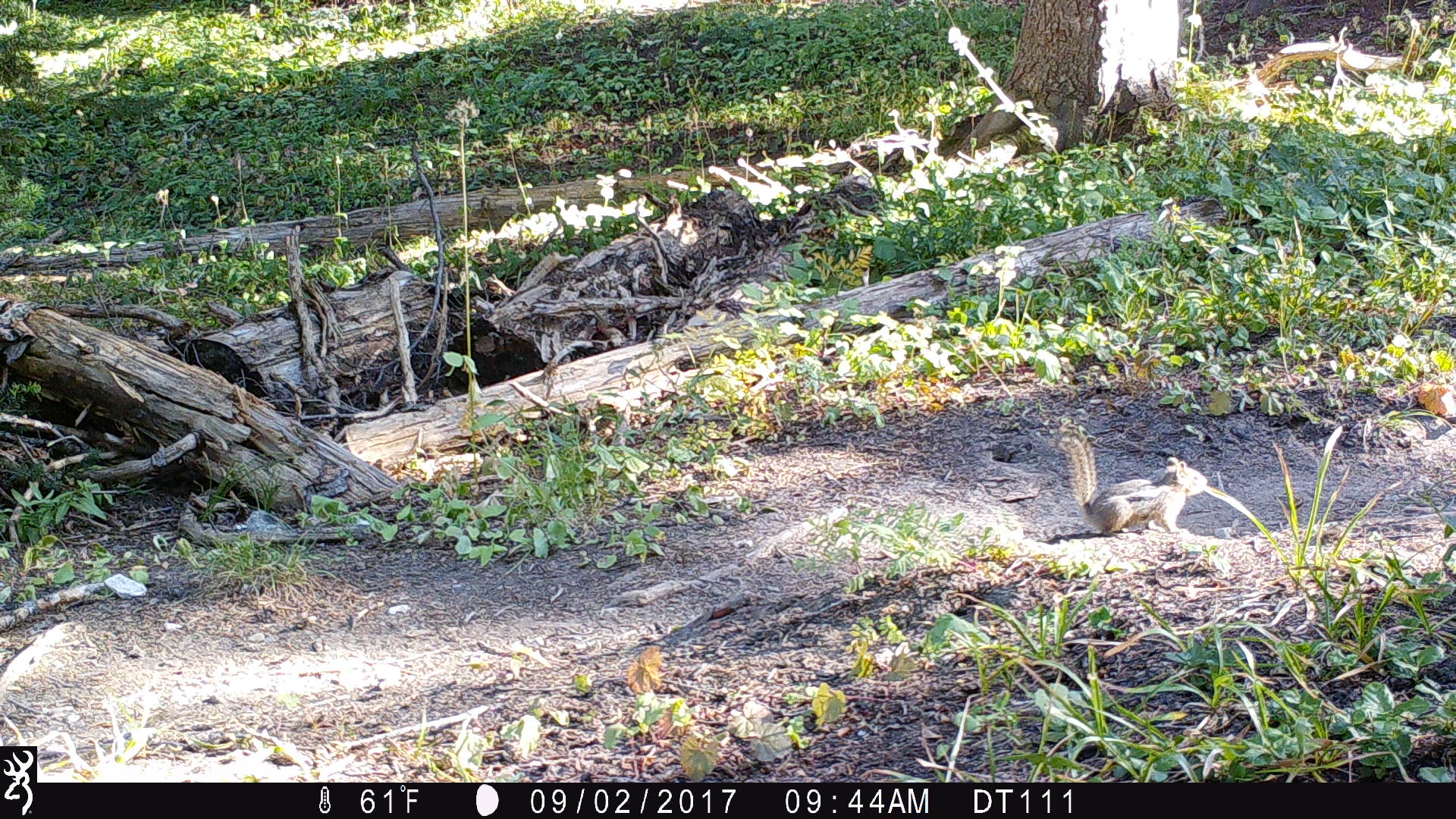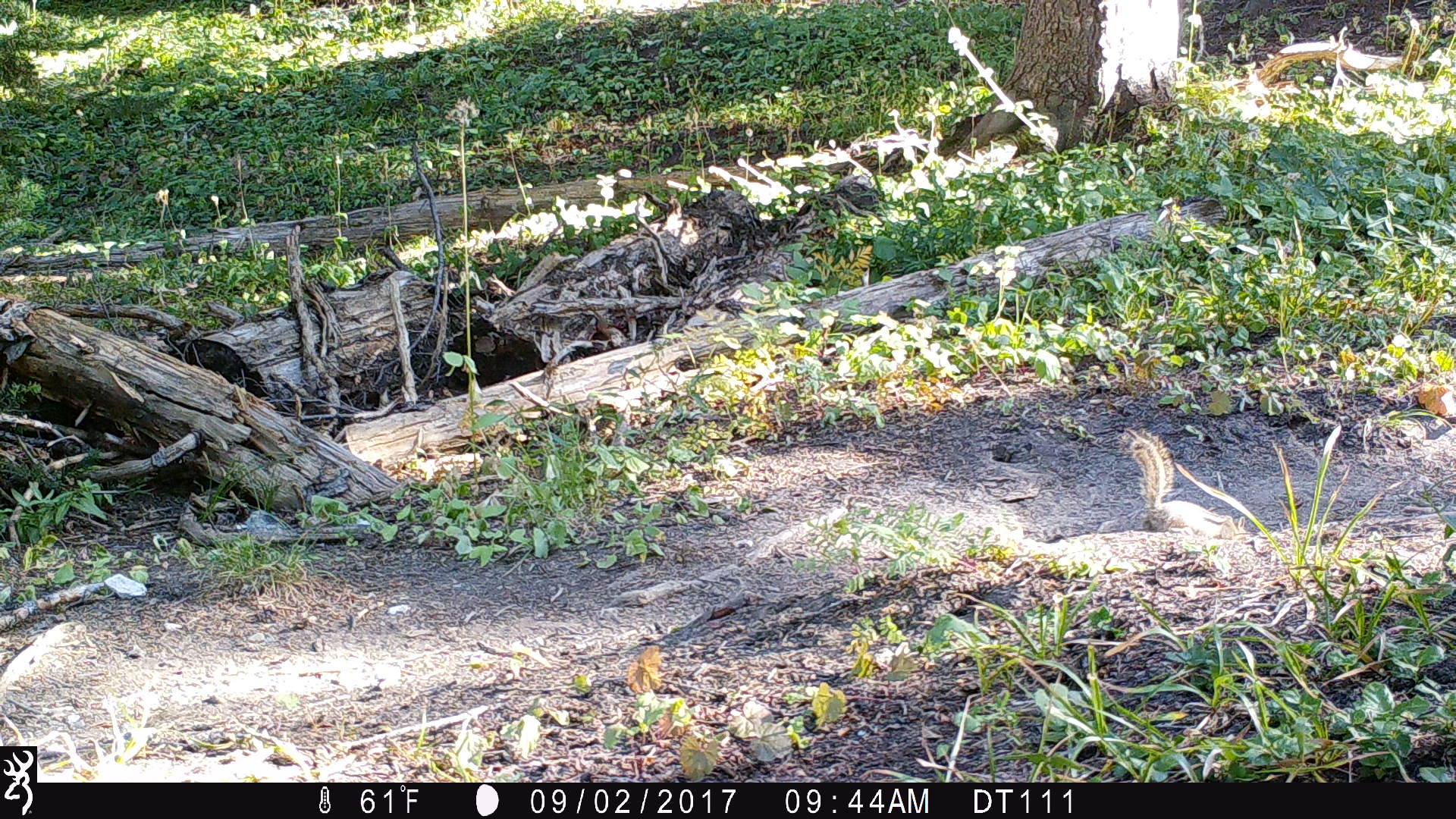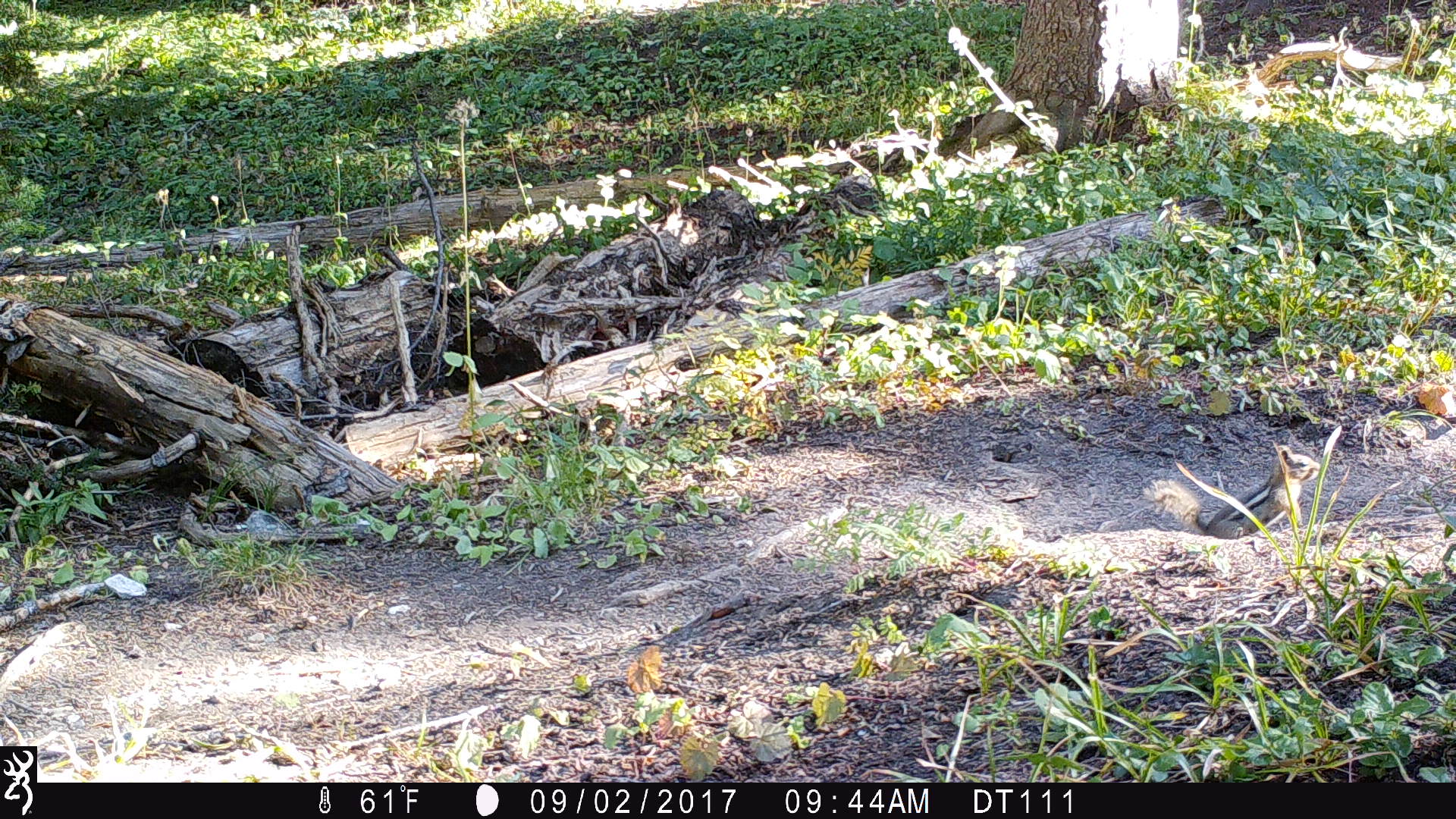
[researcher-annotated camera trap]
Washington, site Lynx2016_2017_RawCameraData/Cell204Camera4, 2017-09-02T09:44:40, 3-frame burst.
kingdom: Animalia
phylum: Chordata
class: Mammalia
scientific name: Mammalia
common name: small mammal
Small mammal (Mammalia). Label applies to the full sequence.